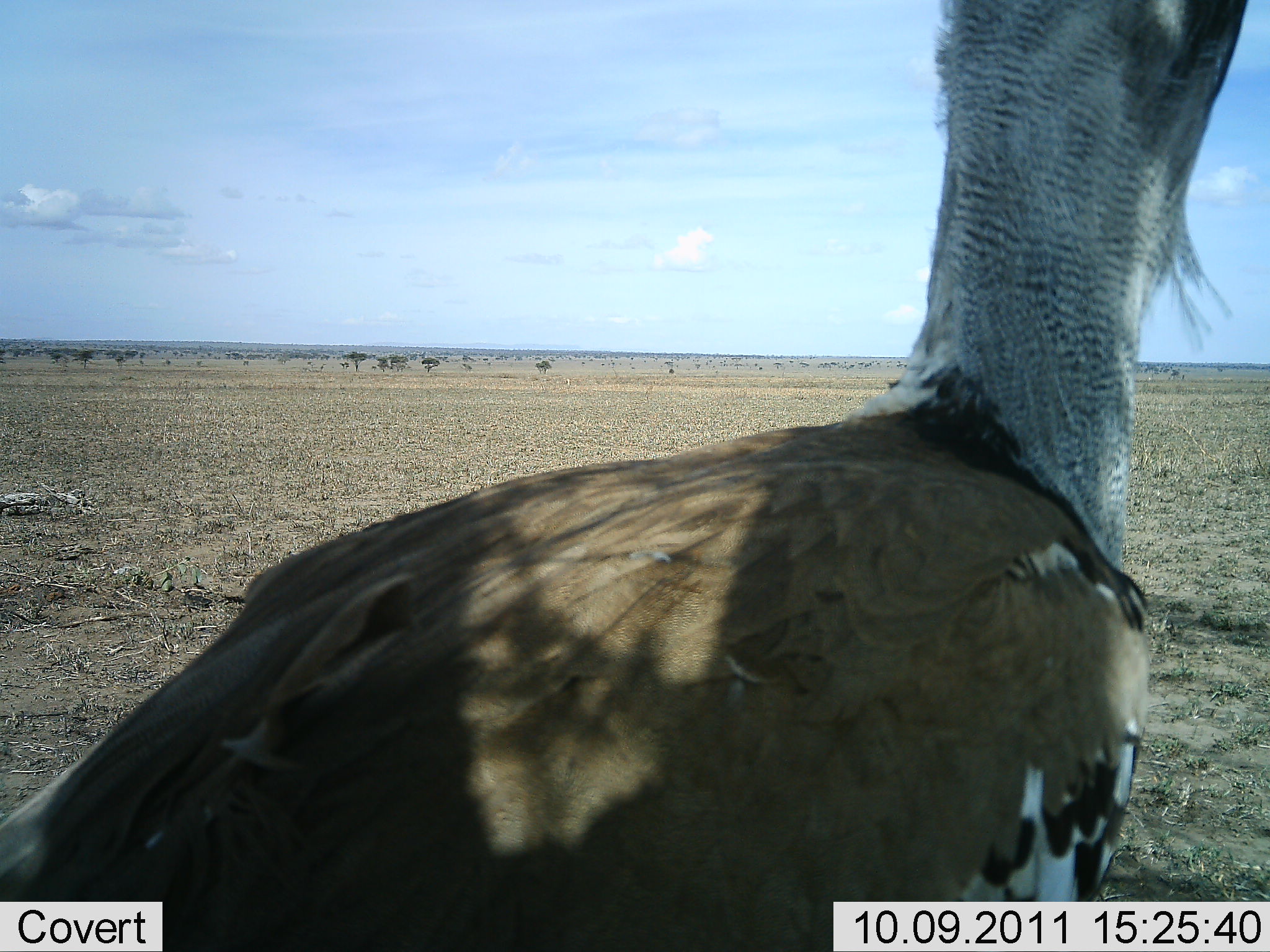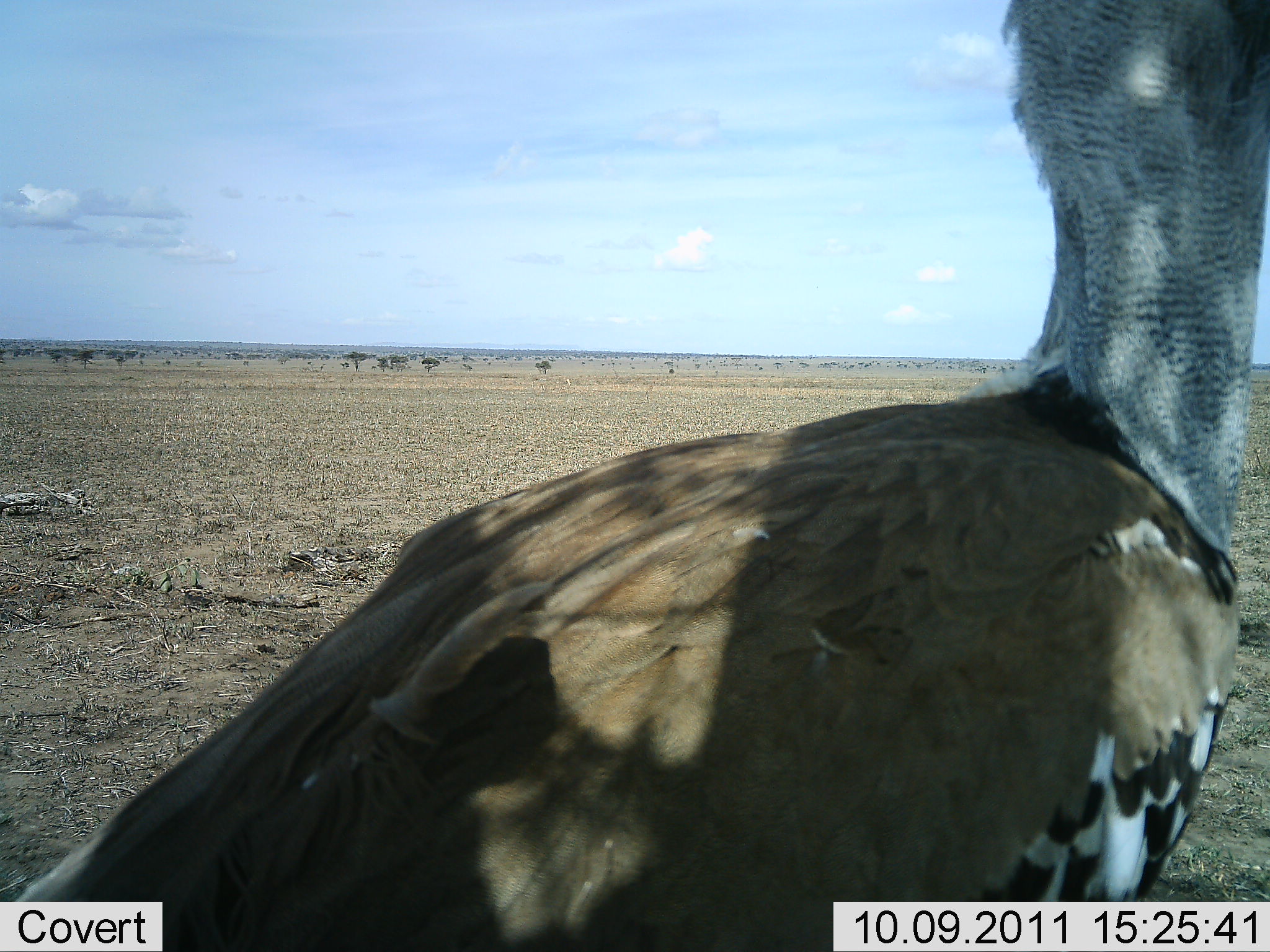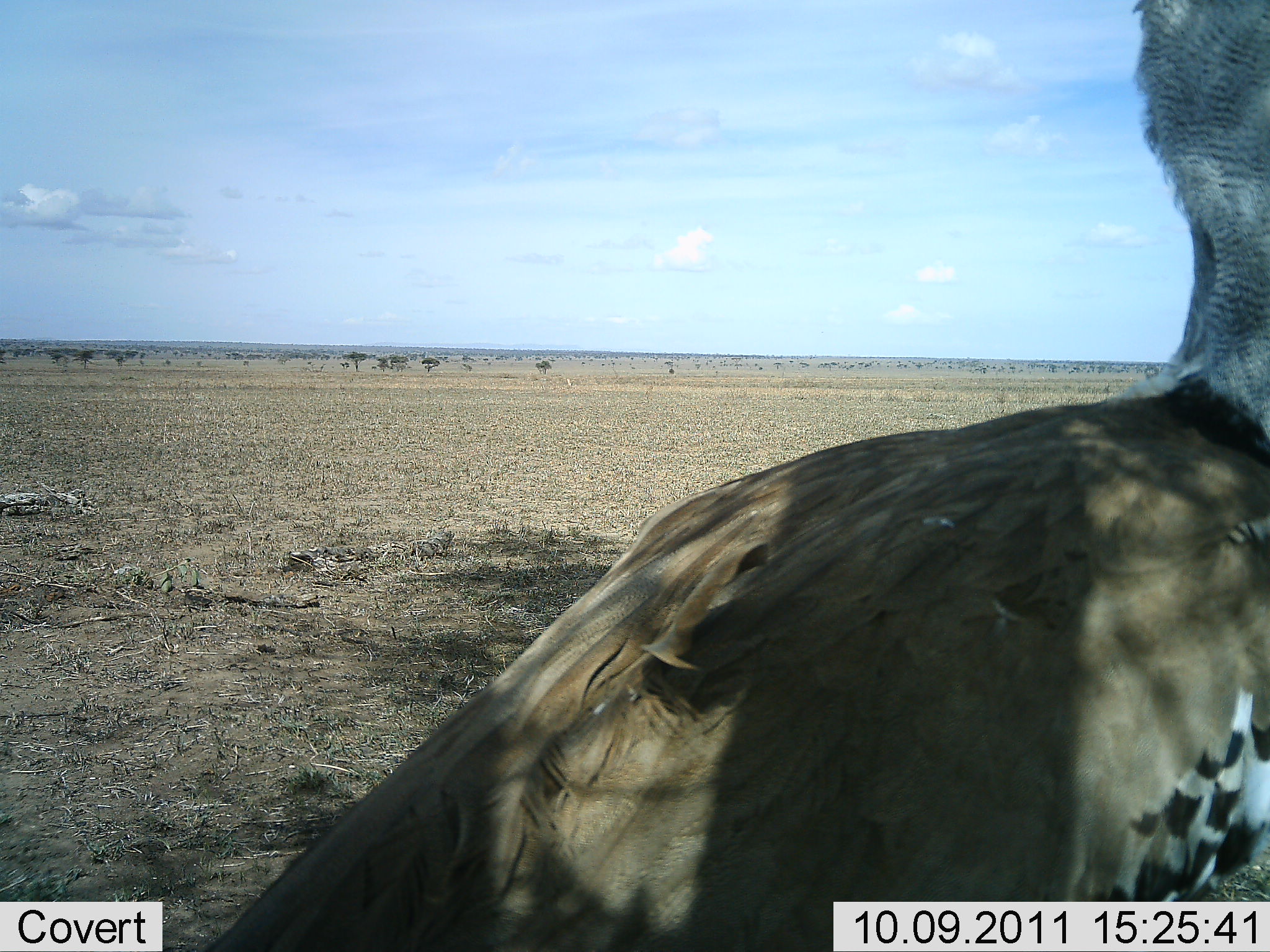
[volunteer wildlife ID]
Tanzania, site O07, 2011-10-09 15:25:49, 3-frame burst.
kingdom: Animalia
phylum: Chordata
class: Aves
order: Otidiformes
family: Otididae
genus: Ardeotis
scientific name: Ardeotis kori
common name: kori bustard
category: koribustard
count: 1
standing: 64%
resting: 0%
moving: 36%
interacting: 0%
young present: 0%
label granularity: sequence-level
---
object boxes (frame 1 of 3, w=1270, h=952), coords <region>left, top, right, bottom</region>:
animal: <region>1, 1, 1247, 952</region>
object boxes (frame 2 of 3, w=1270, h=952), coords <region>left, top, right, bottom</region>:
animal: <region>20, 0, 1270, 951</region>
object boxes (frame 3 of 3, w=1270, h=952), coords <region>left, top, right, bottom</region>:
animal: <region>202, 0, 1269, 951</region>